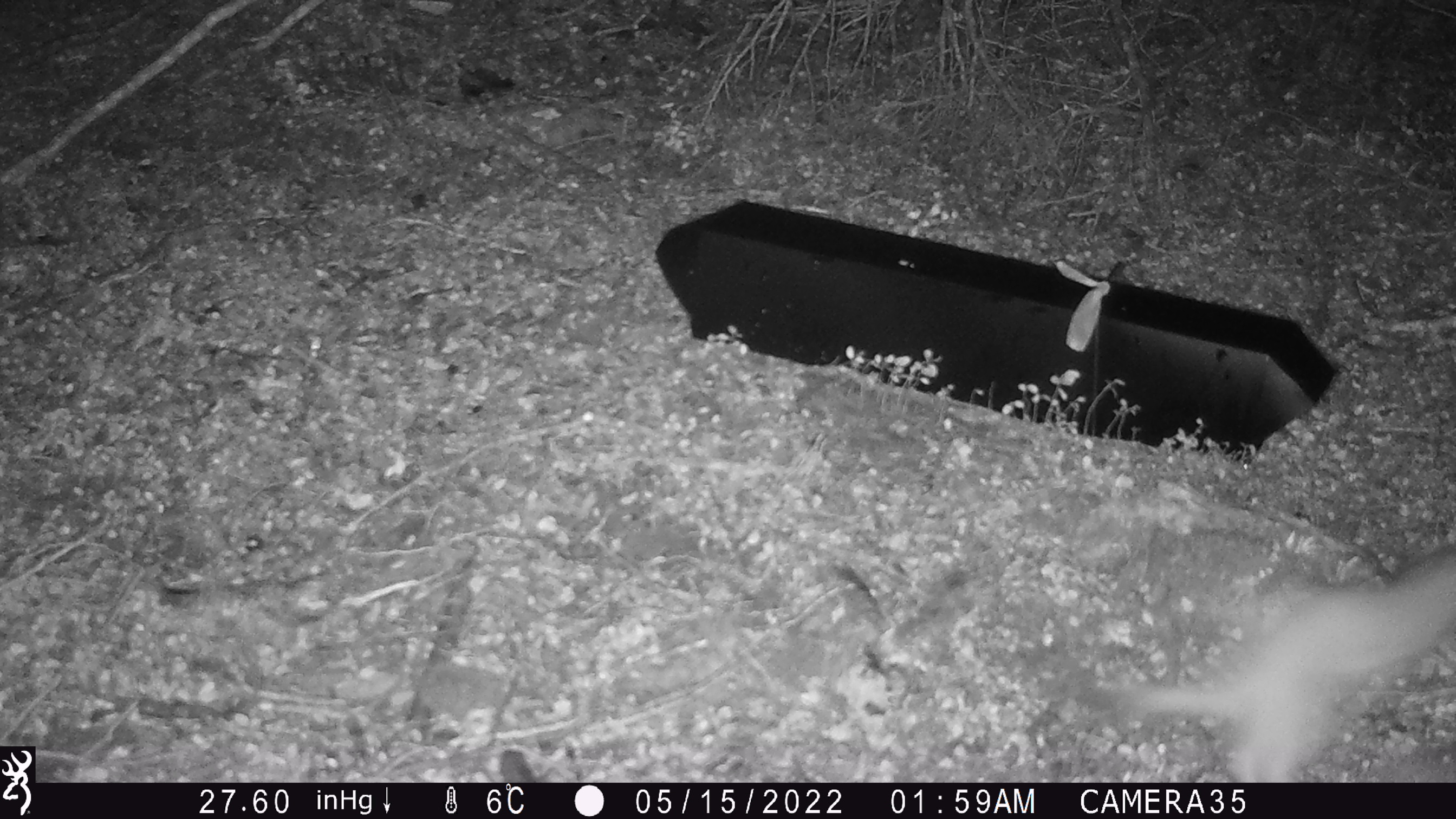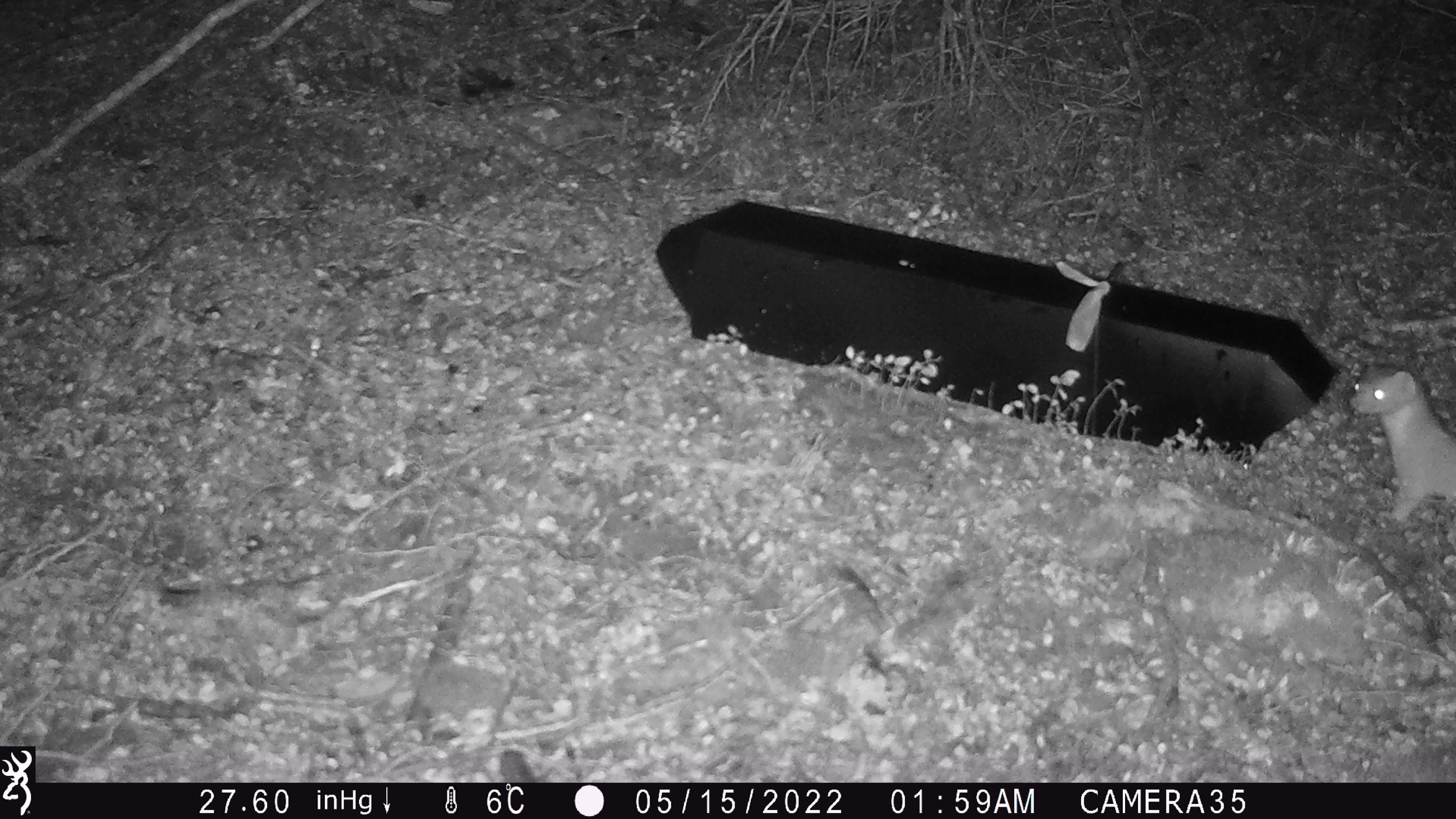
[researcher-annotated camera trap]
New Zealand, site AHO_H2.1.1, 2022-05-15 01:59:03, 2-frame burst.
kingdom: Animalia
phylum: Chordata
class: Mammalia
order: Carnivora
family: Mustelidae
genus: Mustela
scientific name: Mustela erminea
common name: stoat